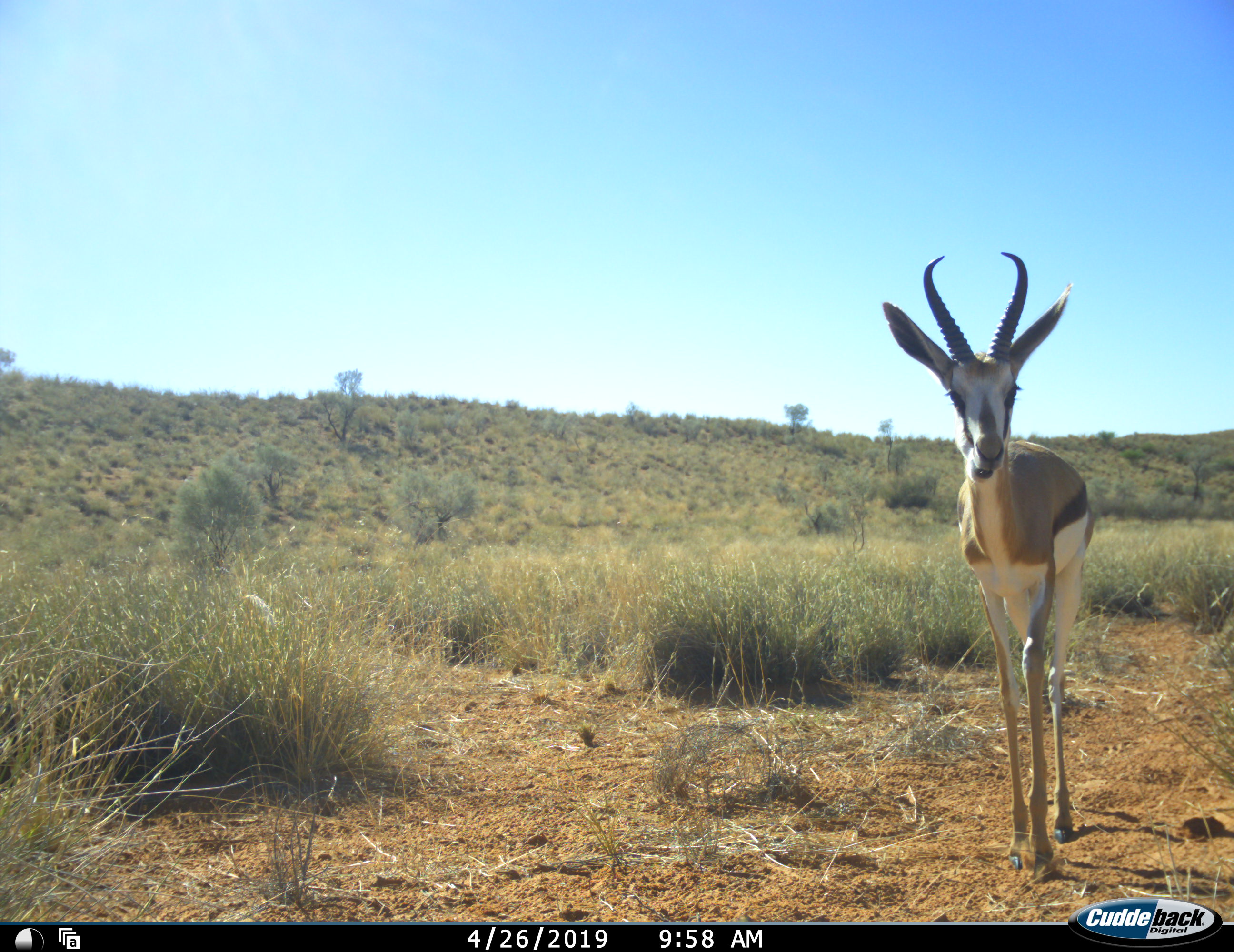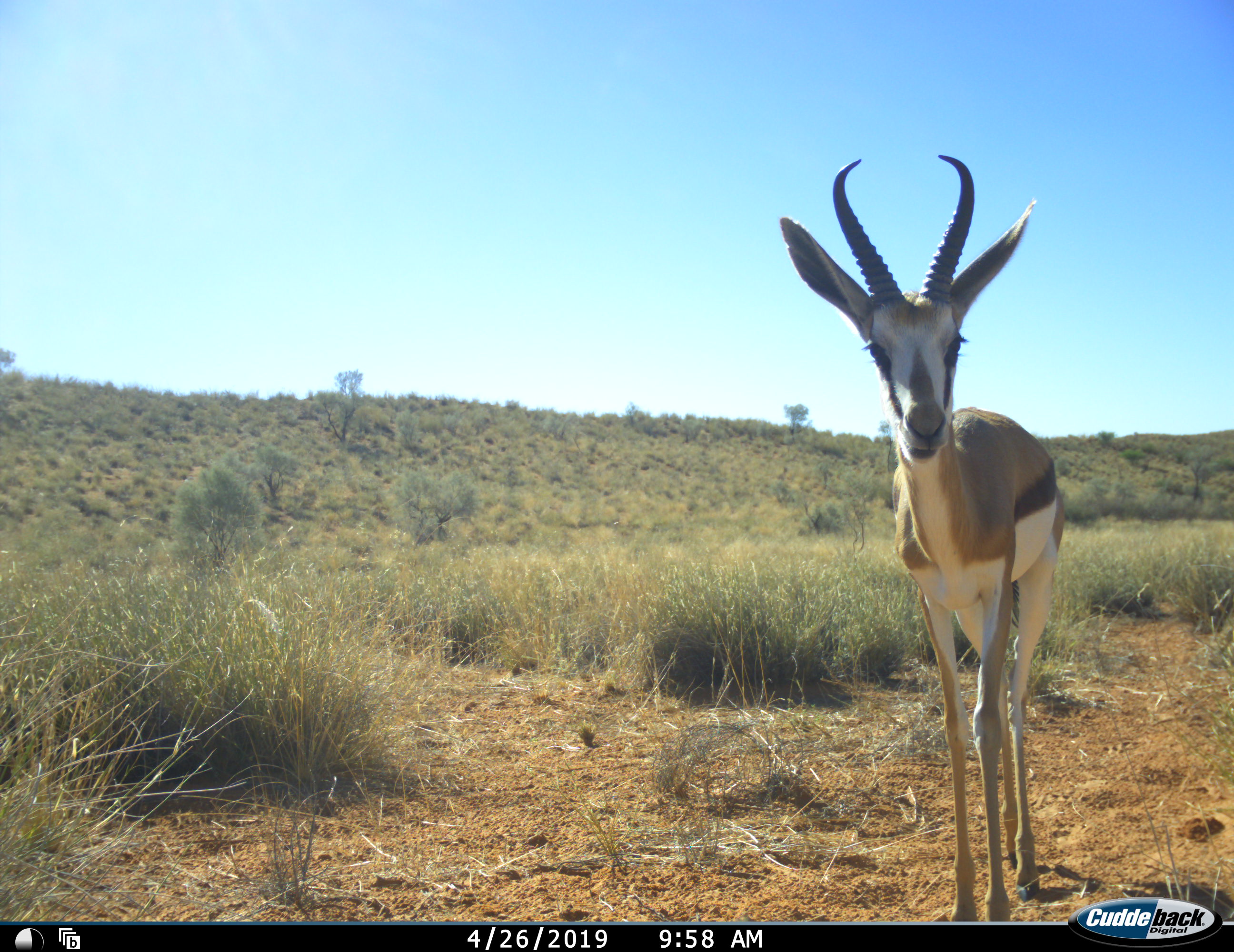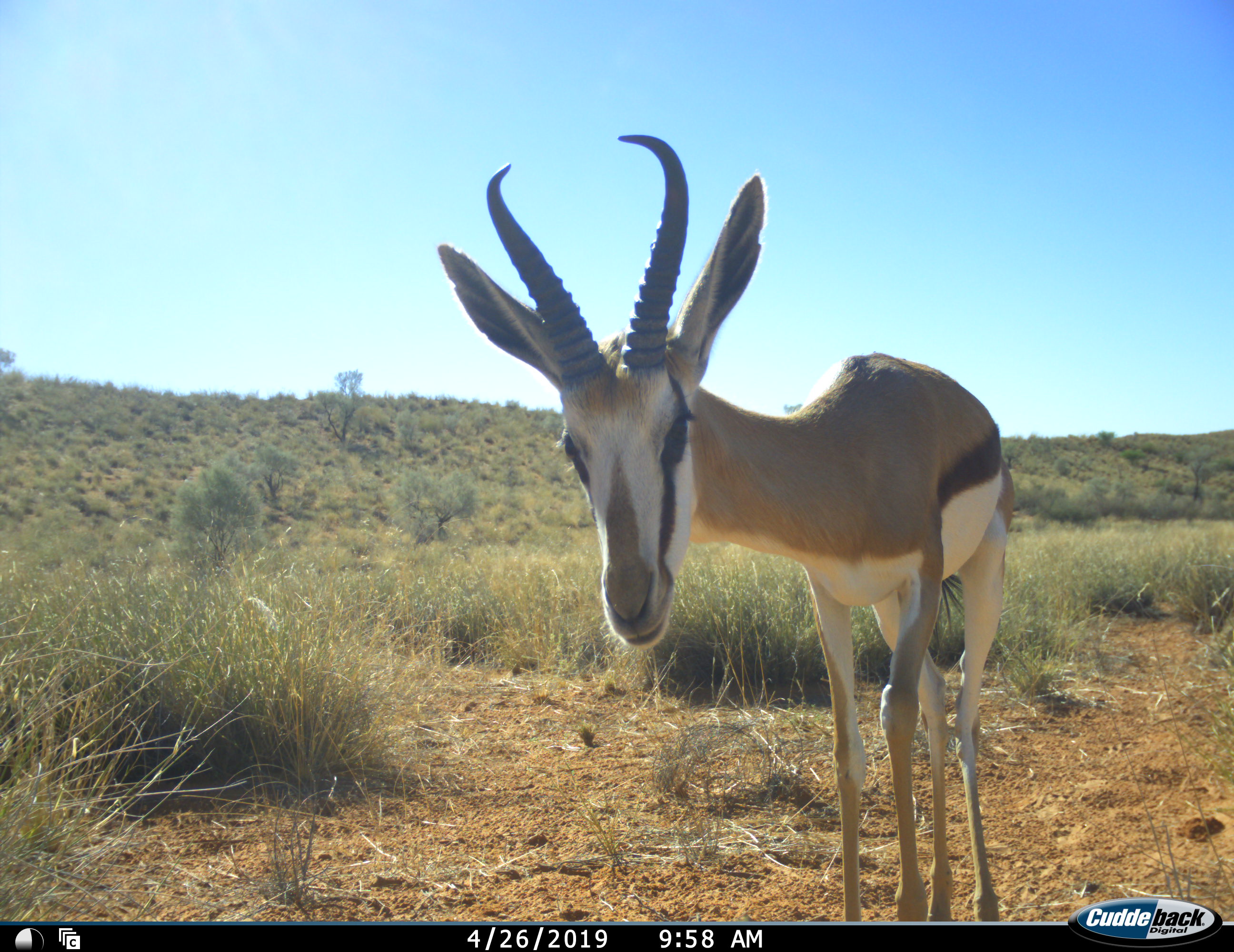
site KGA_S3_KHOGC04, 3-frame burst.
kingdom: Animalia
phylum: Chordata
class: Mammalia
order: Artiodactyla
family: Bovidae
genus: Antidorcas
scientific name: Antidorcas marsupialis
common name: springbok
Springbok (Antidorcas marsupialis), count 1. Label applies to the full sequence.